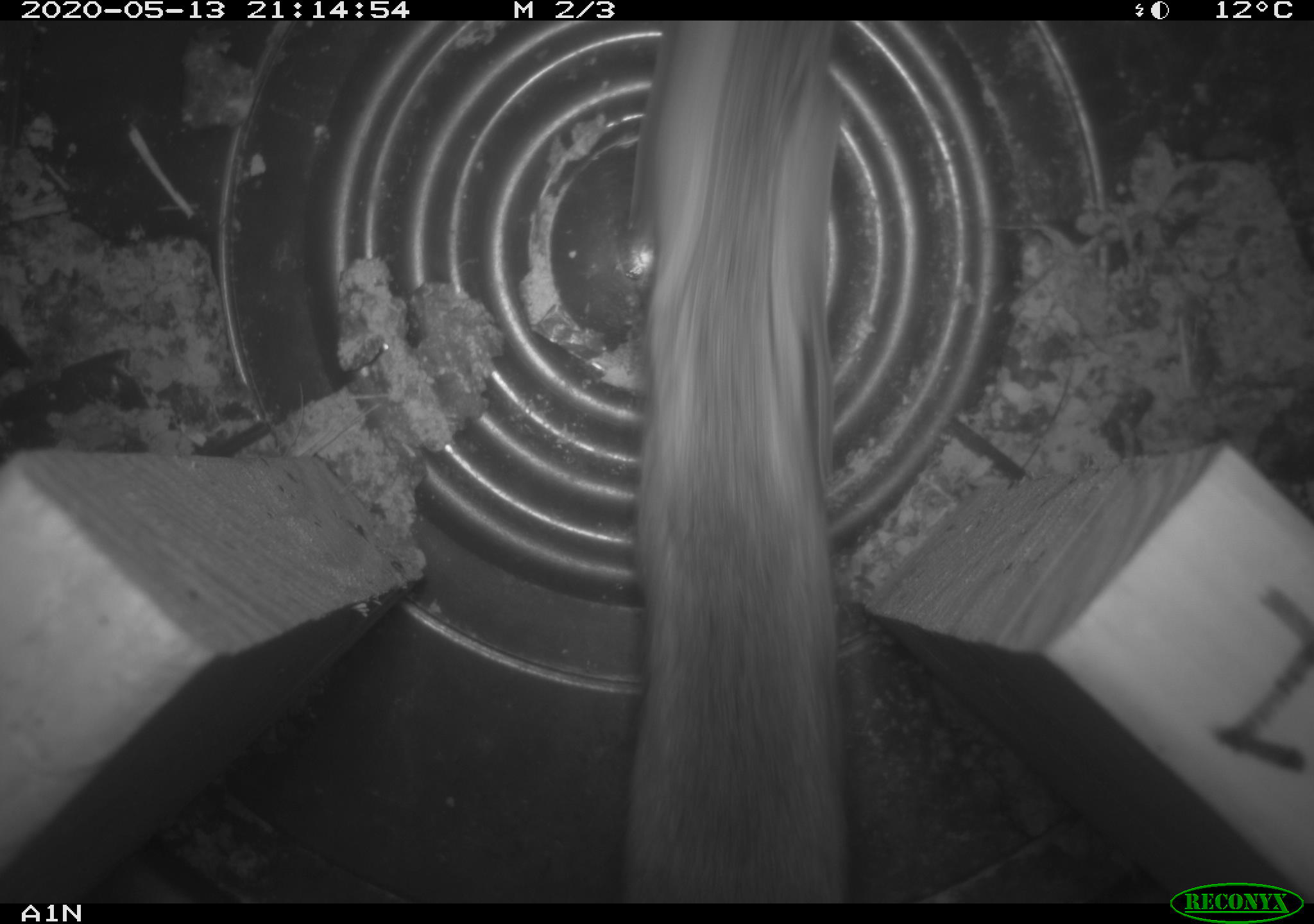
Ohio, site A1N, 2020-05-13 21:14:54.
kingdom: Animalia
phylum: Chordata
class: Mammalia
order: Rodentia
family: Cricetidae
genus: Peromyscus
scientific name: Peromyscus leucopus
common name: white-footed mouse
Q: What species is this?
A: White-footed mouse (Peromyscus leucopus).